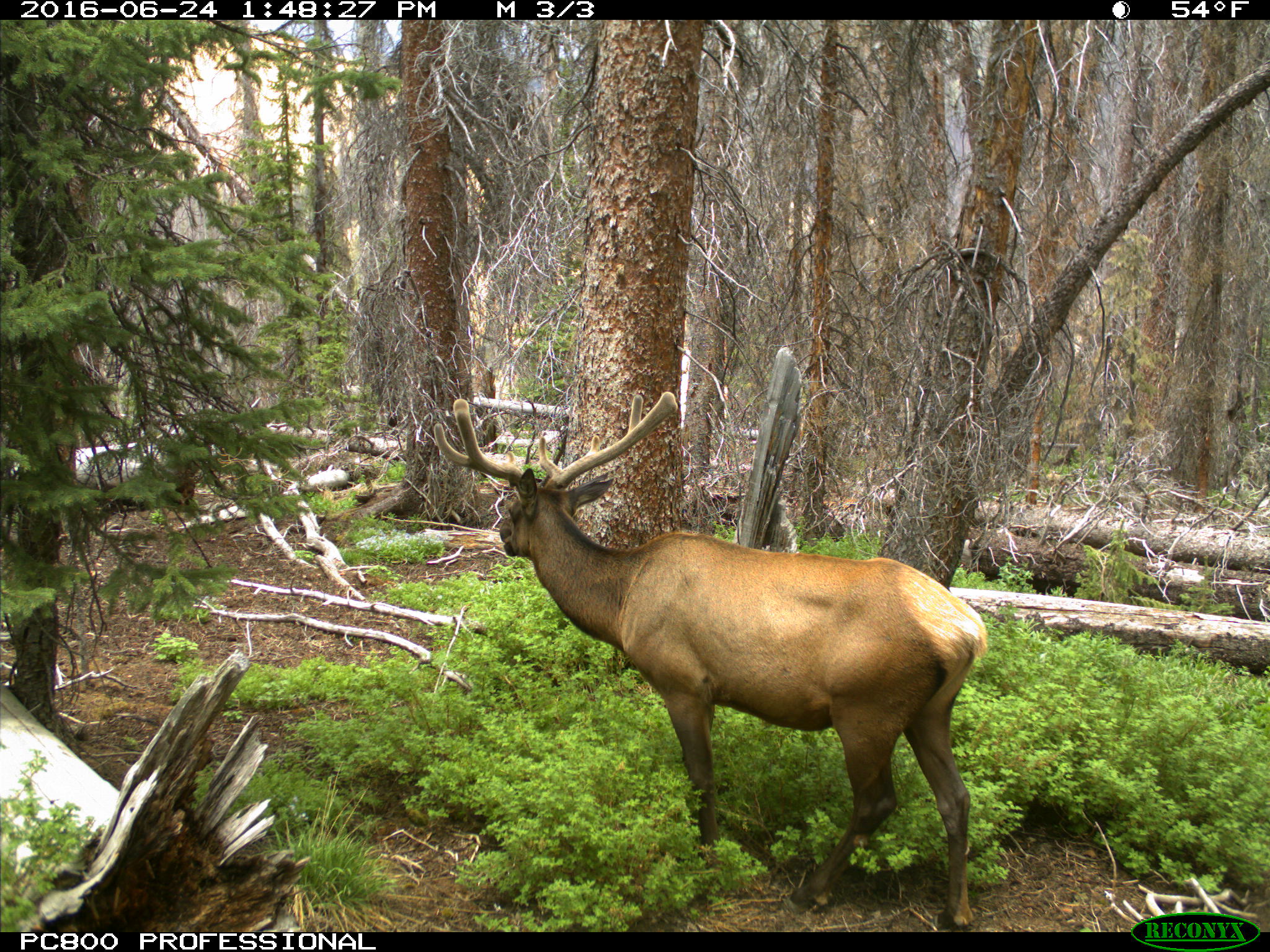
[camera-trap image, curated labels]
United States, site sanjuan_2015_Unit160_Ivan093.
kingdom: Animalia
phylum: Chordata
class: Mammalia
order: Artiodactyla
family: Cervidae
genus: Cervus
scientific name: Cervus elaphus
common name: red deer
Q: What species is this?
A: Cervus elaphus (red deer).